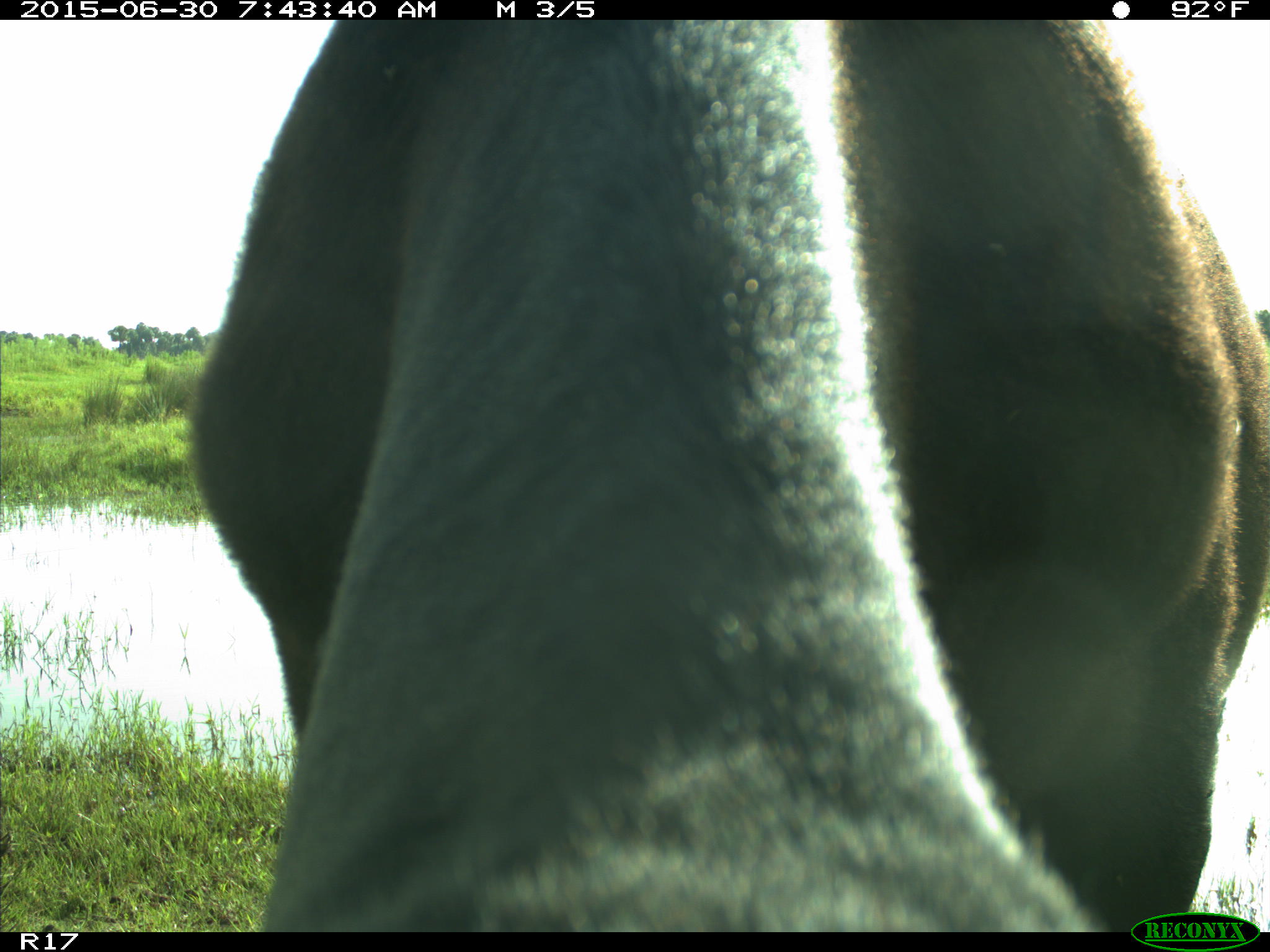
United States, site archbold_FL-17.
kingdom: Animalia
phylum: Chordata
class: Mammalia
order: Artiodactyla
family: Bovidae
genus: Bos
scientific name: Bos taurus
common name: domestic cow